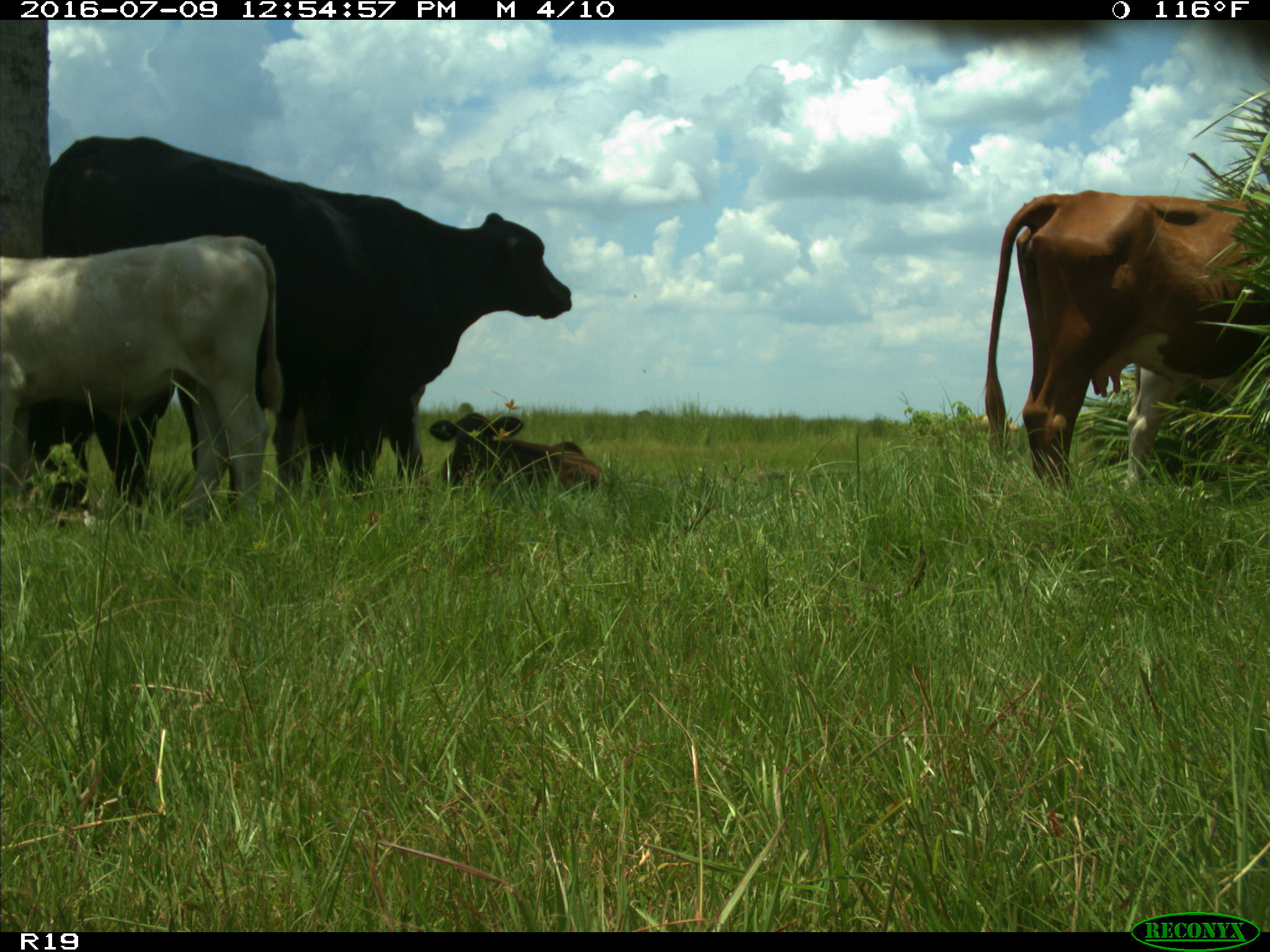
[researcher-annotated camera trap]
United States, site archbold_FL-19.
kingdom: Animalia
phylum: Chordata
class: Mammalia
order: Artiodactyla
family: Bovidae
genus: Bos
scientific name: Bos taurus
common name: domestic cow